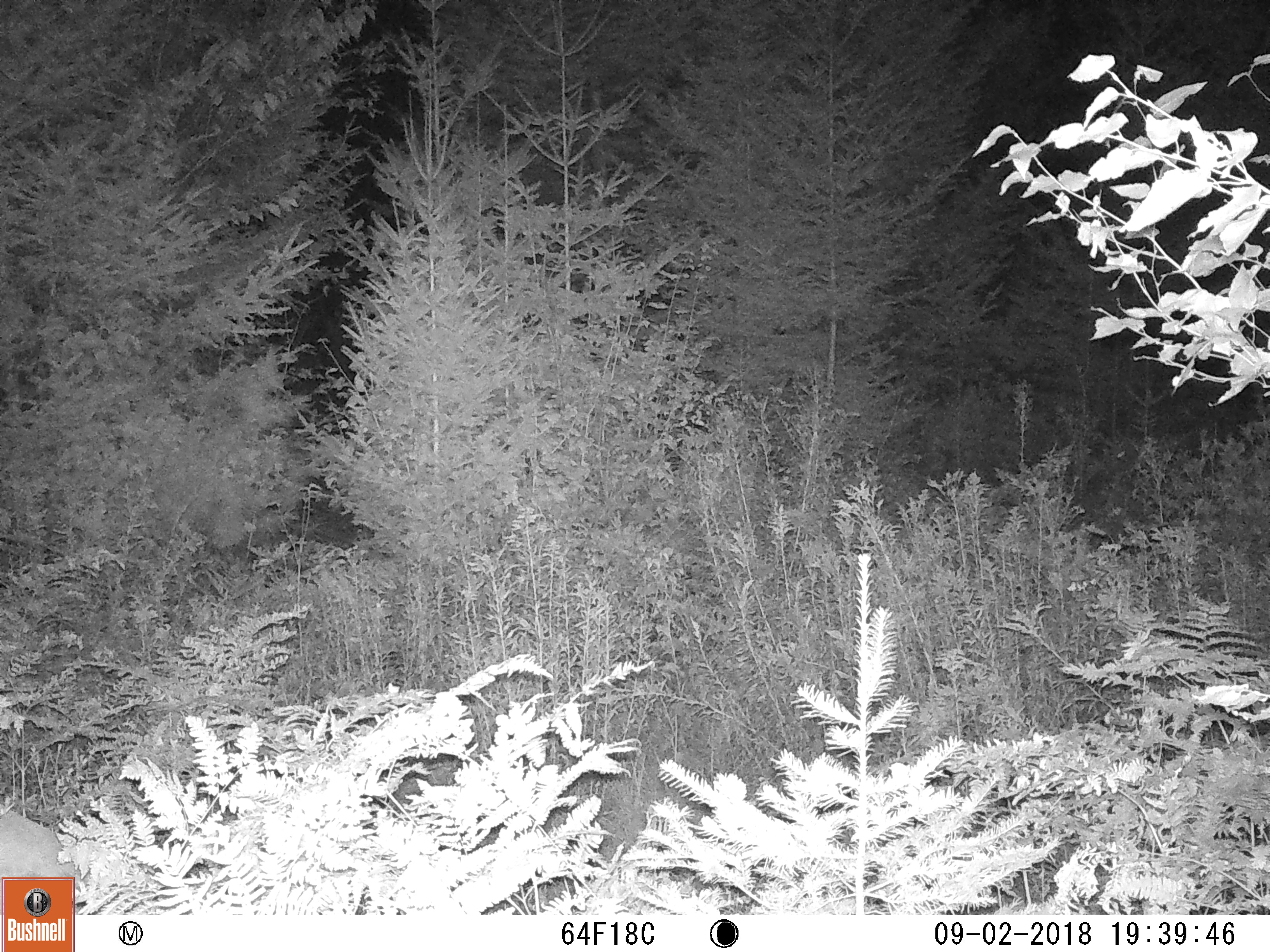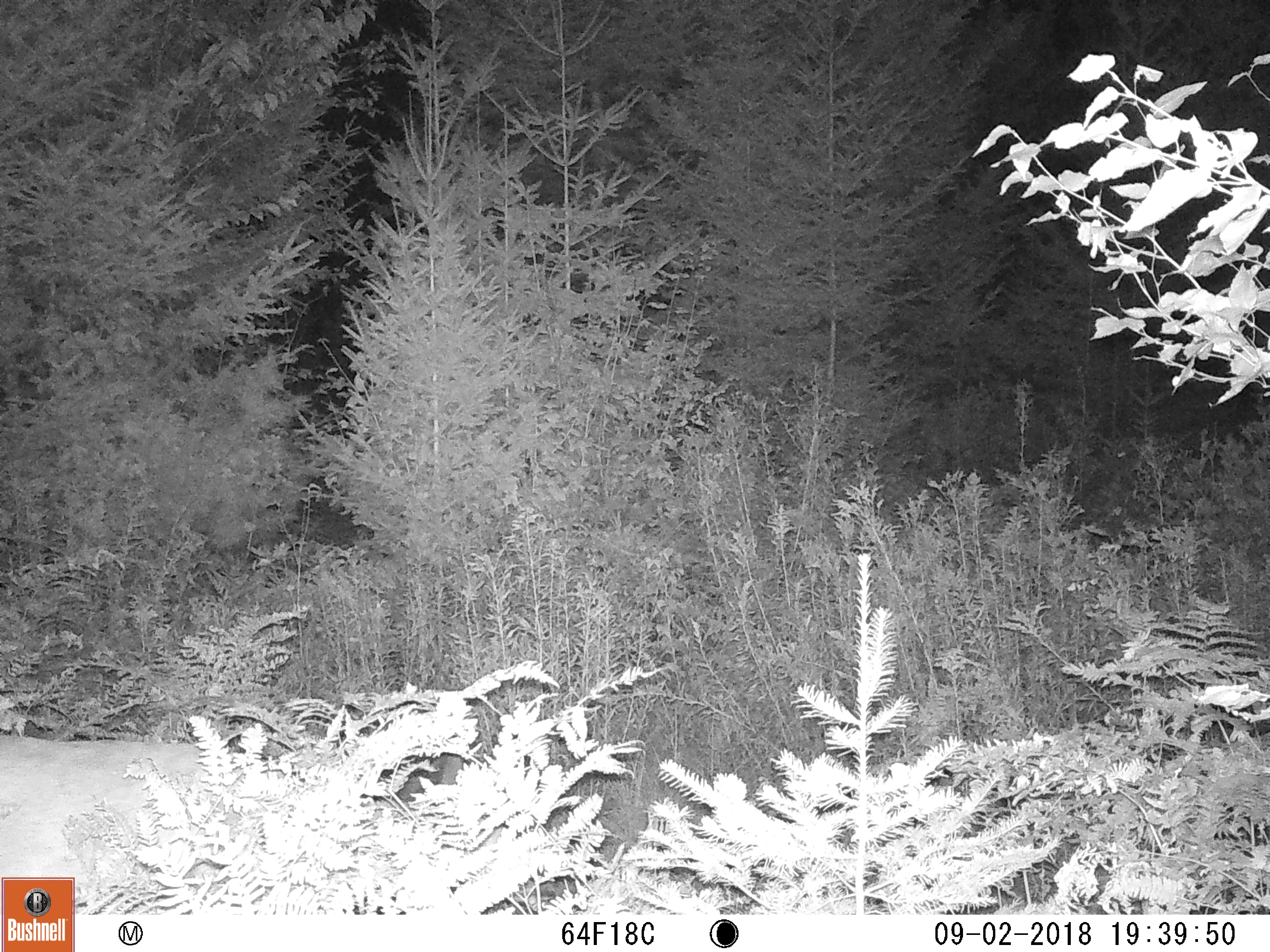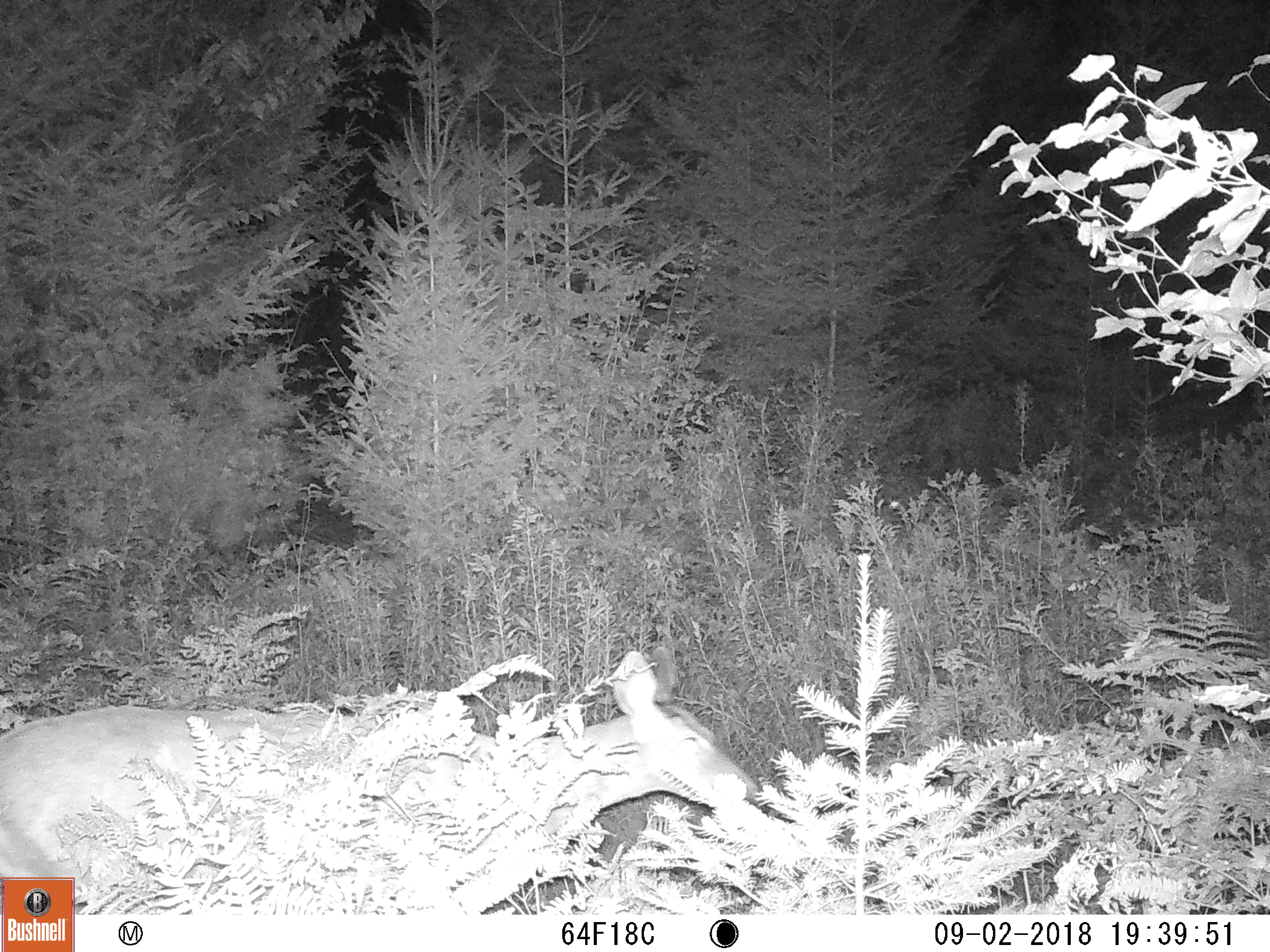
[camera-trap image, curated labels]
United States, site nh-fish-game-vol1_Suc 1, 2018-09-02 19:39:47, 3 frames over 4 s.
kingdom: Animalia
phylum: Chordata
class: Mammalia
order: Artiodactyla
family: Cervidae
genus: Odocoileus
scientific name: Odocoileus virginianus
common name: white-tailed deer